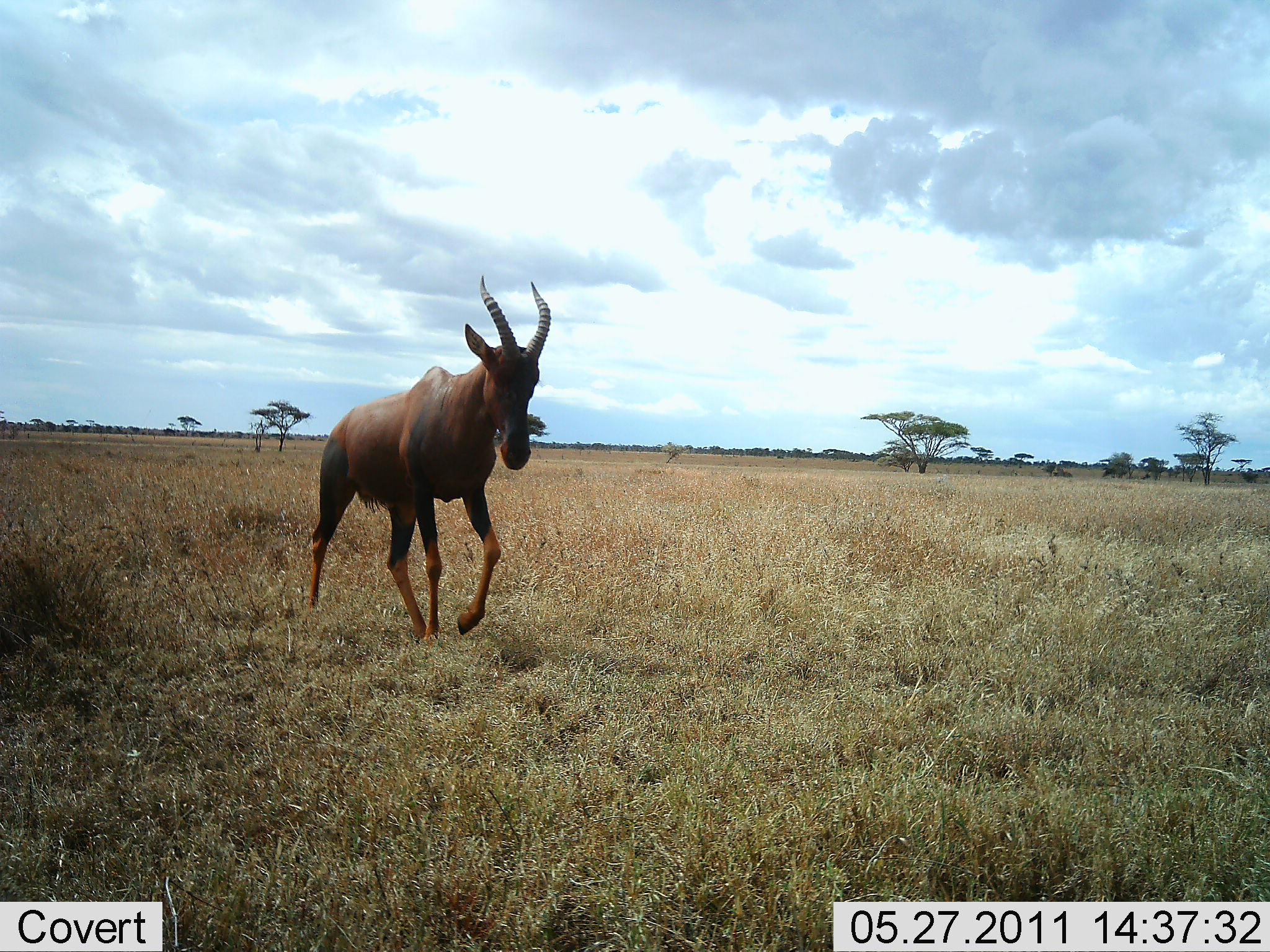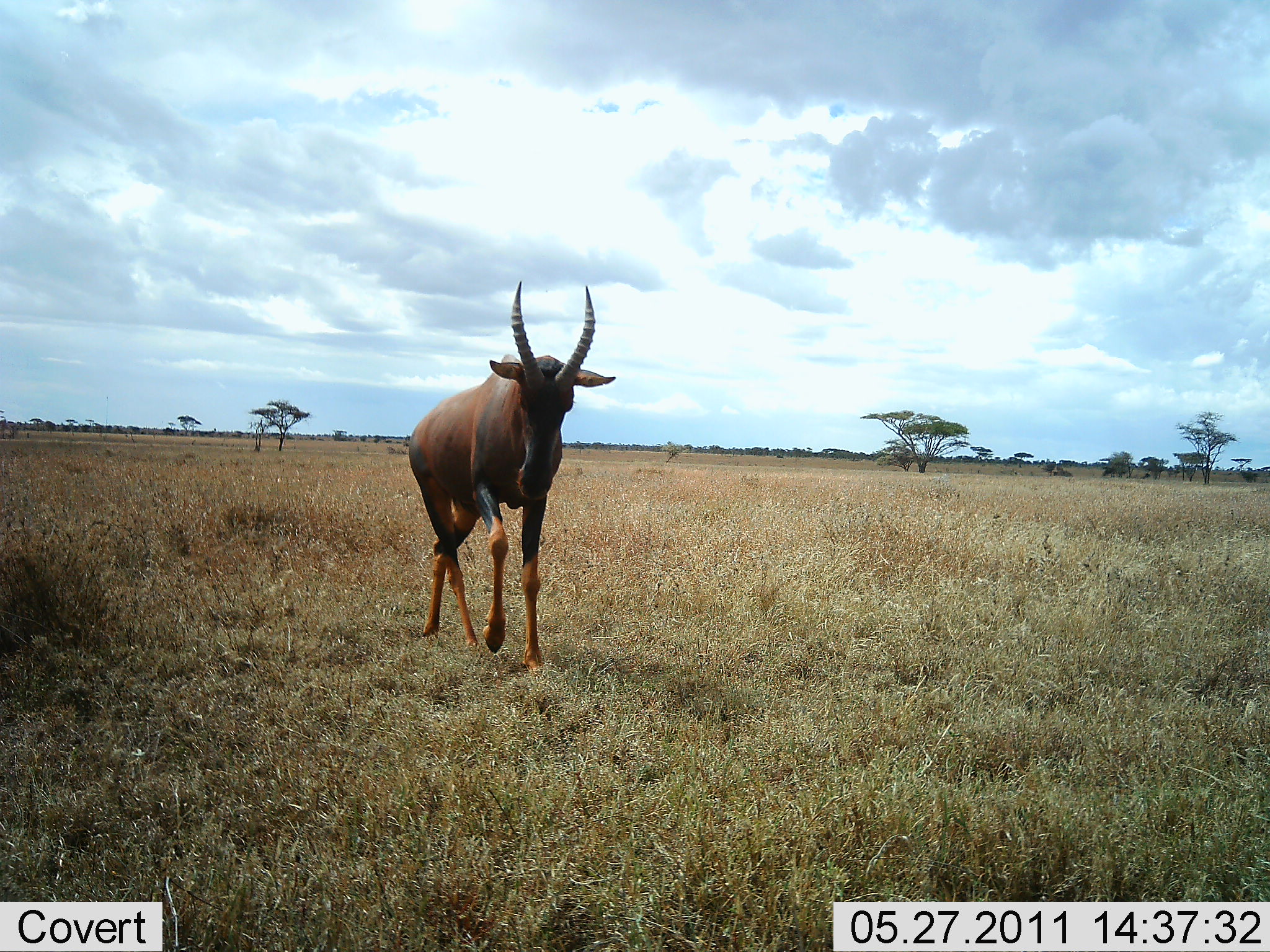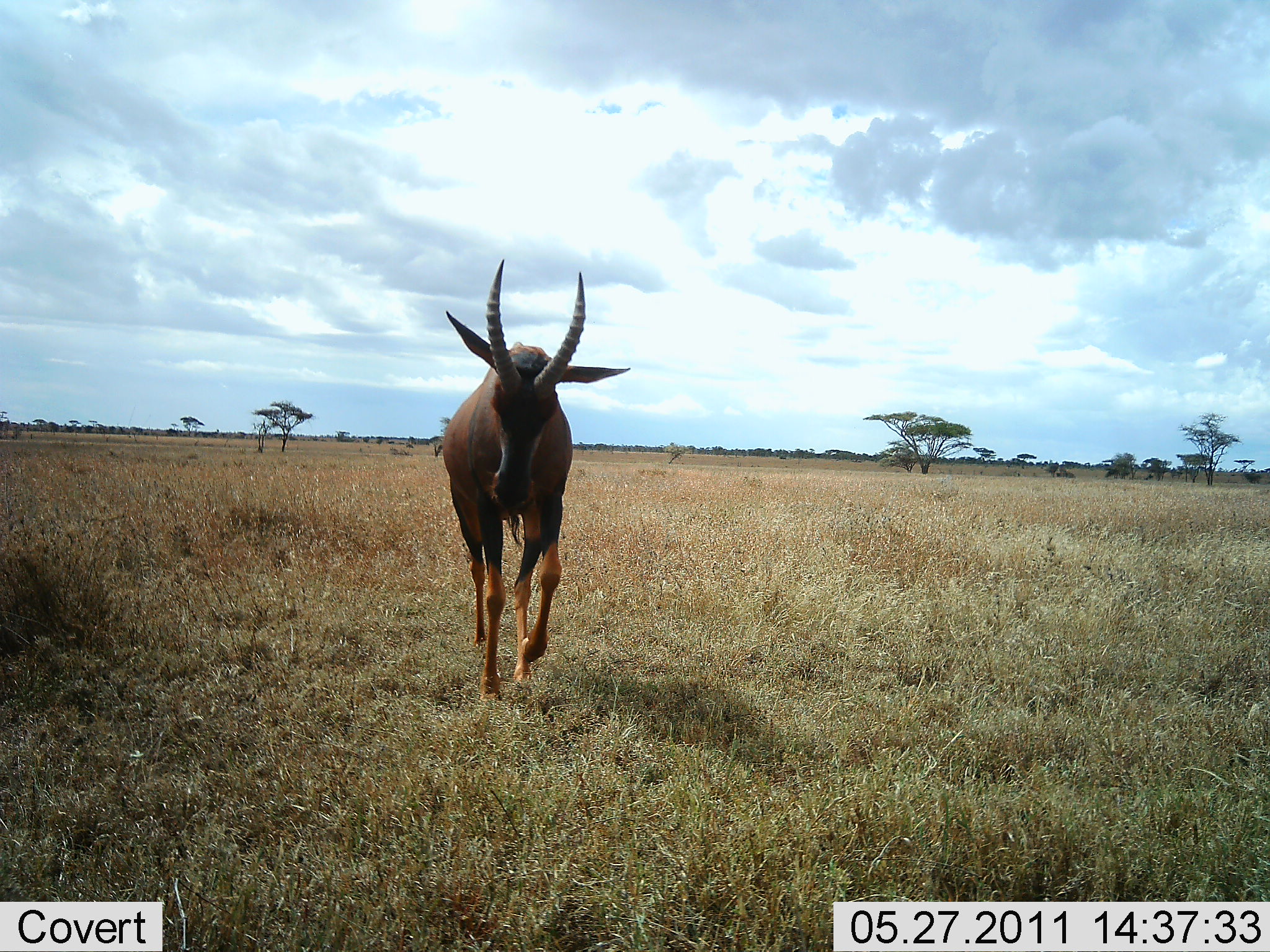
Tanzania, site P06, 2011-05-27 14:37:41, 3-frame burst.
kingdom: Animalia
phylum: Chordata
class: Mammalia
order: Artiodactyla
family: Bovidae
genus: Damaliscus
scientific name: Damaliscus lunatus jimela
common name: topi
Topi (Damaliscus lunatus jimela), count 1. Behavior (volunteer vote fractions): standing 0%, resting 0%, moving 100%, interacting 0%. Young present (vote fraction): 0%. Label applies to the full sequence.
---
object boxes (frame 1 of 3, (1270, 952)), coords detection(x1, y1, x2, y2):
animal: detection(306, 275, 551, 645)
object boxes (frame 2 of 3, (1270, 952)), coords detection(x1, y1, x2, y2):
animal: detection(408, 280, 617, 674)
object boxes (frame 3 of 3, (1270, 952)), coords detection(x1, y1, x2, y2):
animal: detection(442, 258, 630, 704)